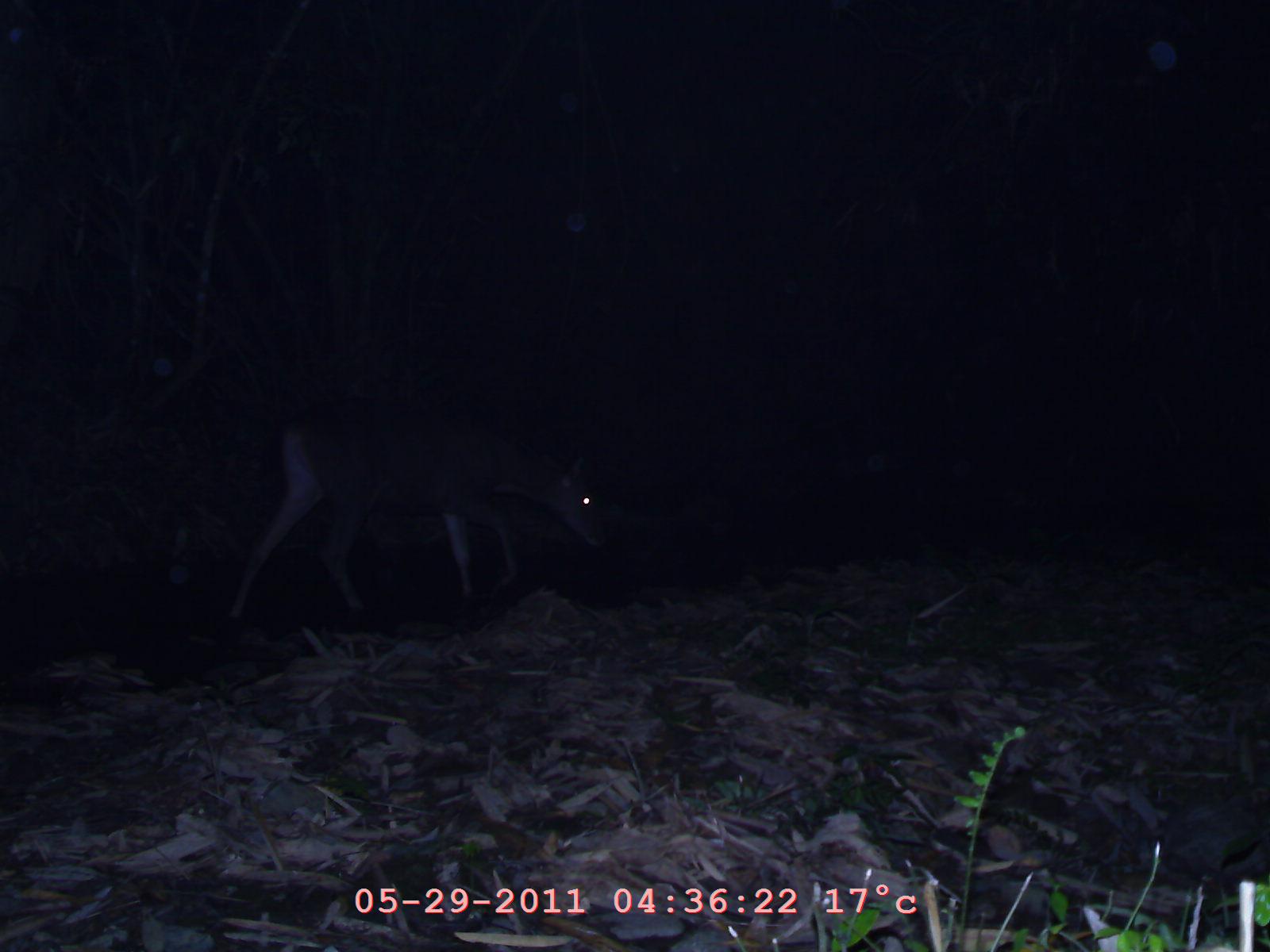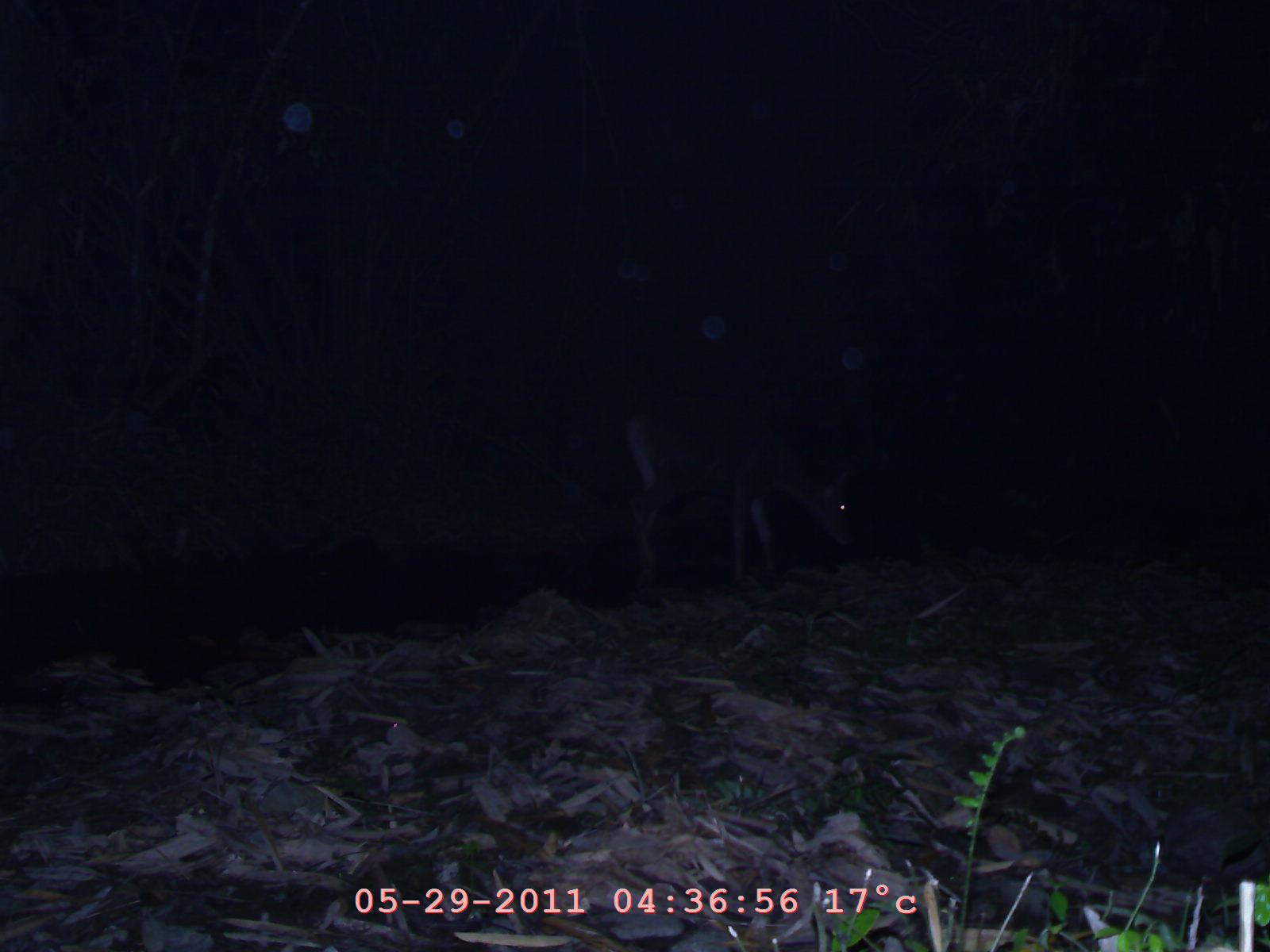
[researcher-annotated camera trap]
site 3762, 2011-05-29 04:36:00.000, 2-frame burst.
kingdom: Animalia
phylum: Chordata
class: Mammalia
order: Artiodactyla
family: Cervidae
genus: Rusa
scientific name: Rusa unicolor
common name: sambar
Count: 1.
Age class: adult.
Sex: female.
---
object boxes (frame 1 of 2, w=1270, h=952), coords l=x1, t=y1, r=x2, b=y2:
rusa unicolor: l=225, t=392, r=609, b=631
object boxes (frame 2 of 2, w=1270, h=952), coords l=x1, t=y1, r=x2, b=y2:
rusa unicolor: l=616, t=373, r=867, b=605